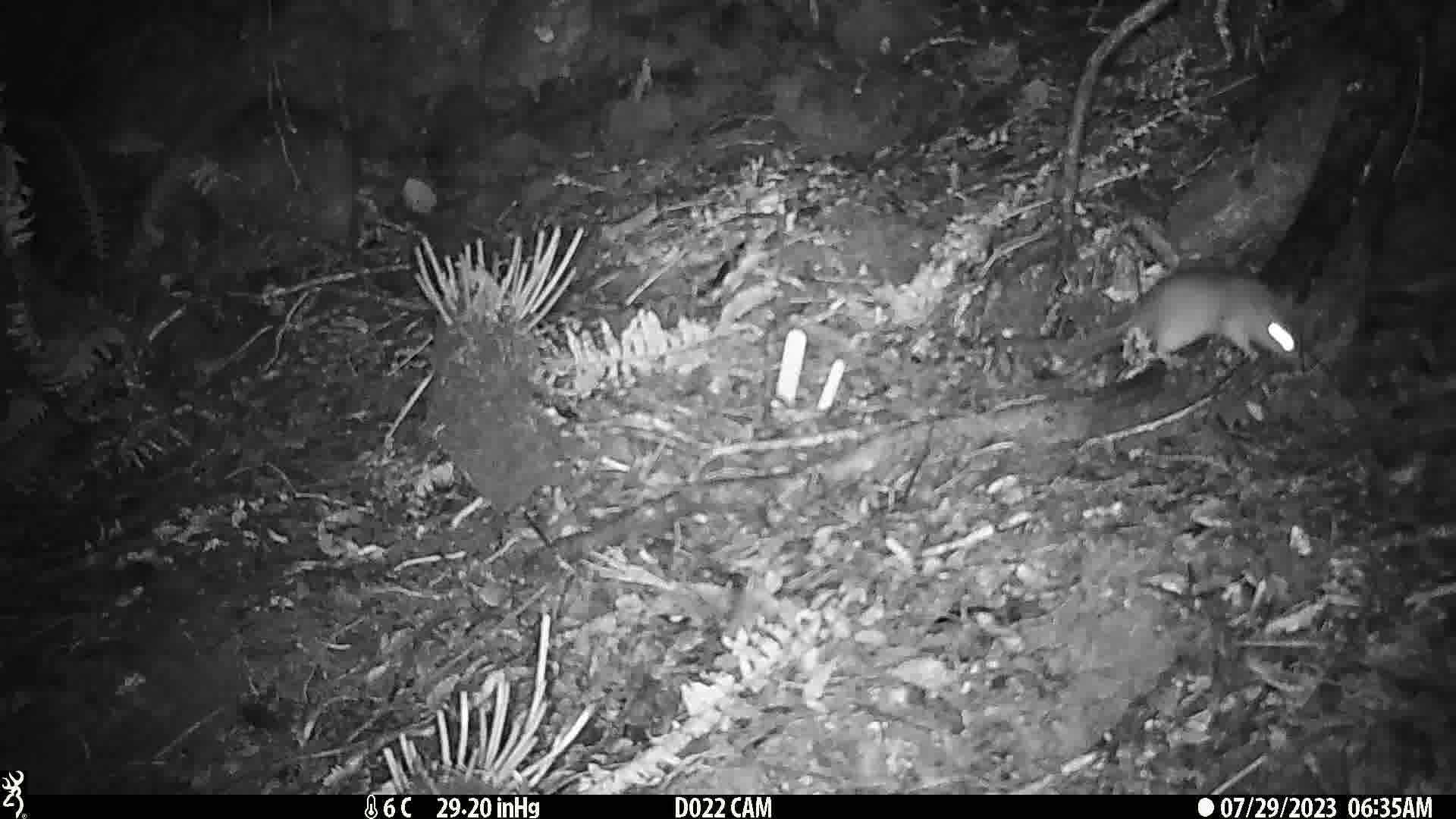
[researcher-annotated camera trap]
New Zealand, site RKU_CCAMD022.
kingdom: Animalia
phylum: Chordata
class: Mammalia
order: Rodentia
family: Muridae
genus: Rattus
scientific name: Rattus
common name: rat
Rat (Rattus).